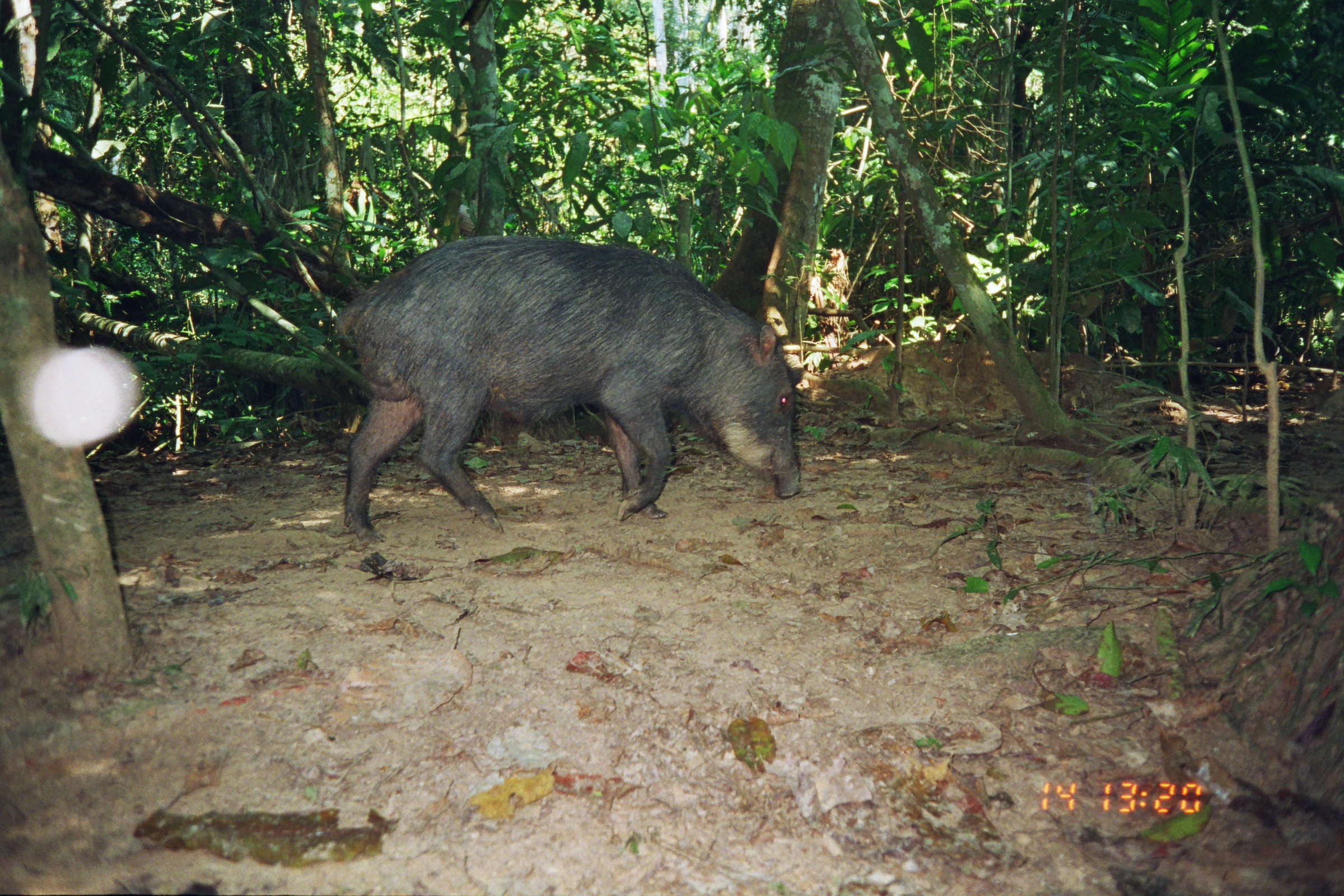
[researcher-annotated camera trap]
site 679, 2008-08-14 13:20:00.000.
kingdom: Animalia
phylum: Chordata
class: Mammalia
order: Artiodactyla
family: Tayassuidae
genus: Tayassu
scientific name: Tayassu pecari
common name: white-lipped peccary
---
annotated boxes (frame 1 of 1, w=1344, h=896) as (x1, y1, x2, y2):
tayassu pecari: (333, 233, 807, 545)